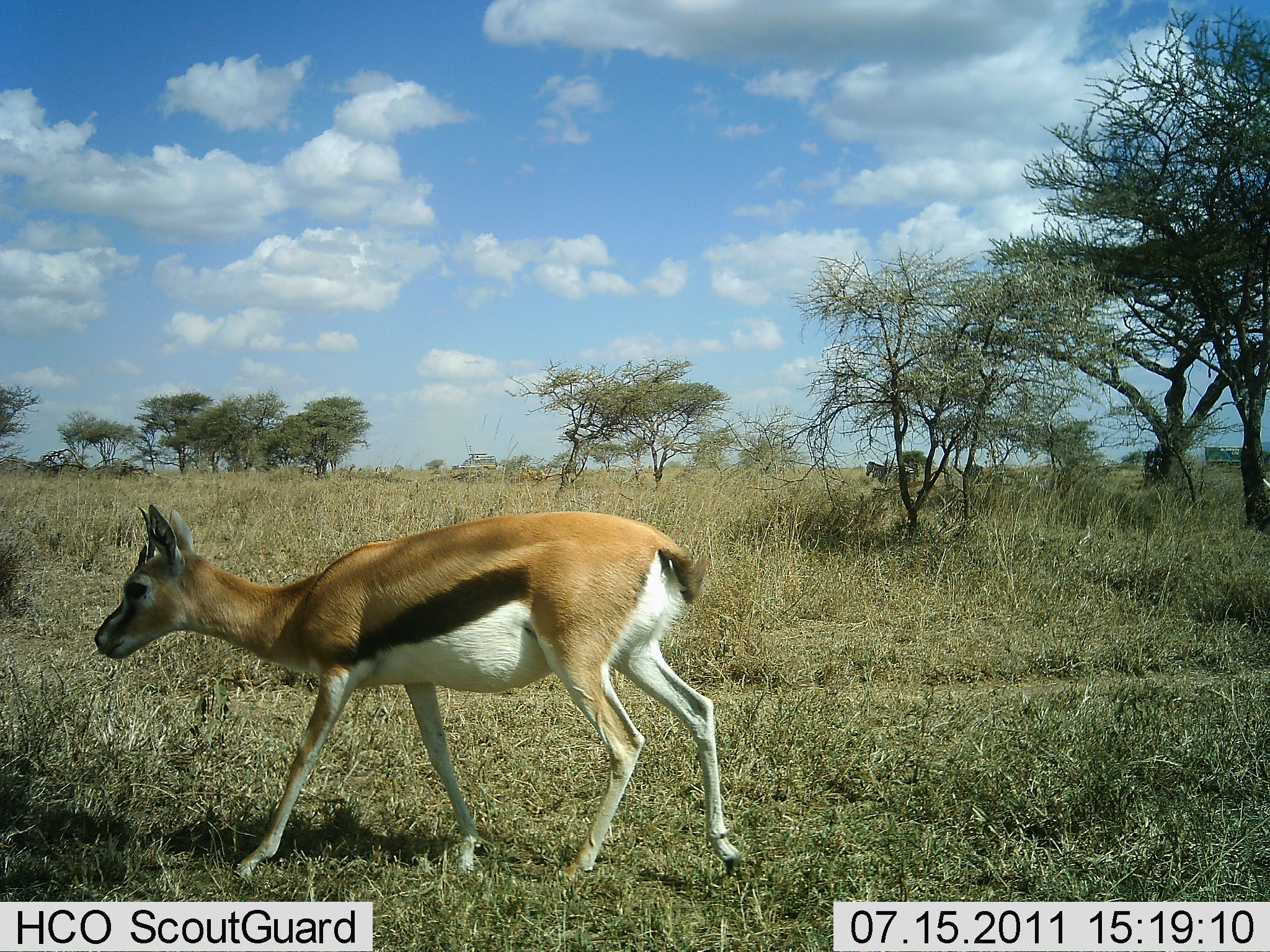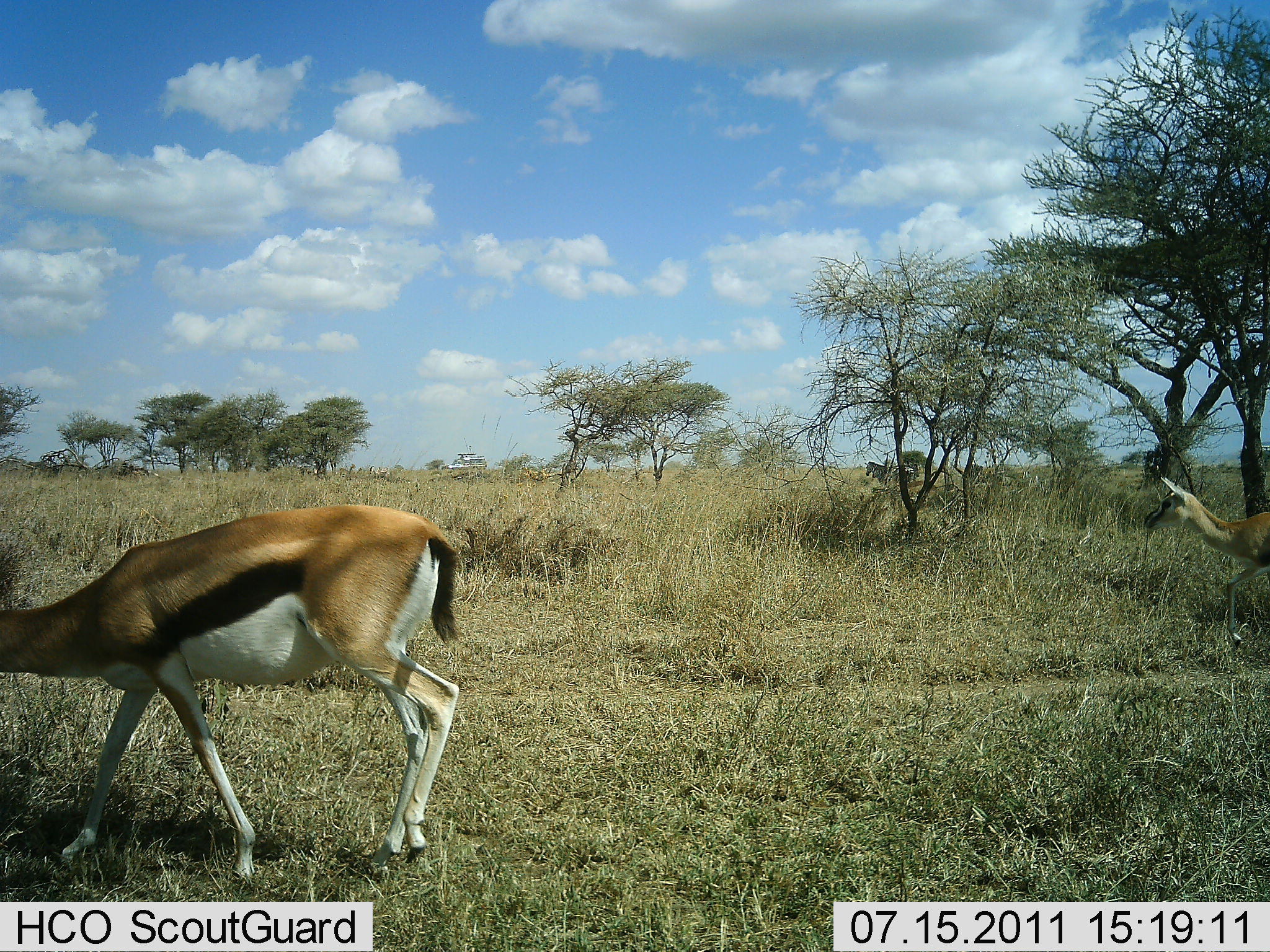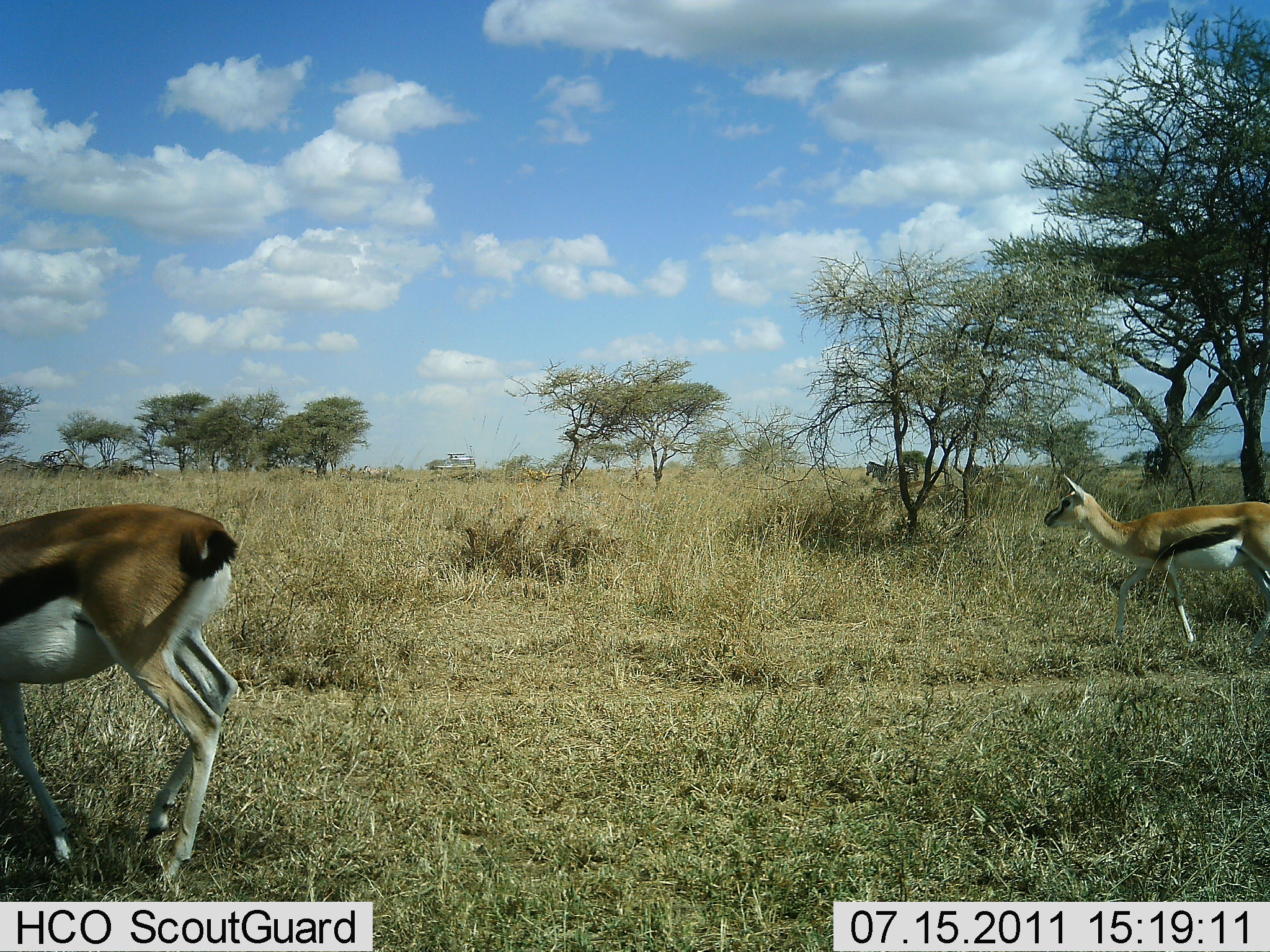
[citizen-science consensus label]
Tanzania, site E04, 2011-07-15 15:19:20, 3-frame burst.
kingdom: Animalia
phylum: Chordata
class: Mammalia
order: Artiodactyla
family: Bovidae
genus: Eudorcas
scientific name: Eudorcas thomsonii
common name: thomson's gazelle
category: gazellethomsons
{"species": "gazellethomsons (thomson's gazelle) (Eudorcas thomsonii)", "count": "2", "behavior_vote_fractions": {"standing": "0%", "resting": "0%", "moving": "100%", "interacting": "0%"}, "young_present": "0%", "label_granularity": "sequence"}